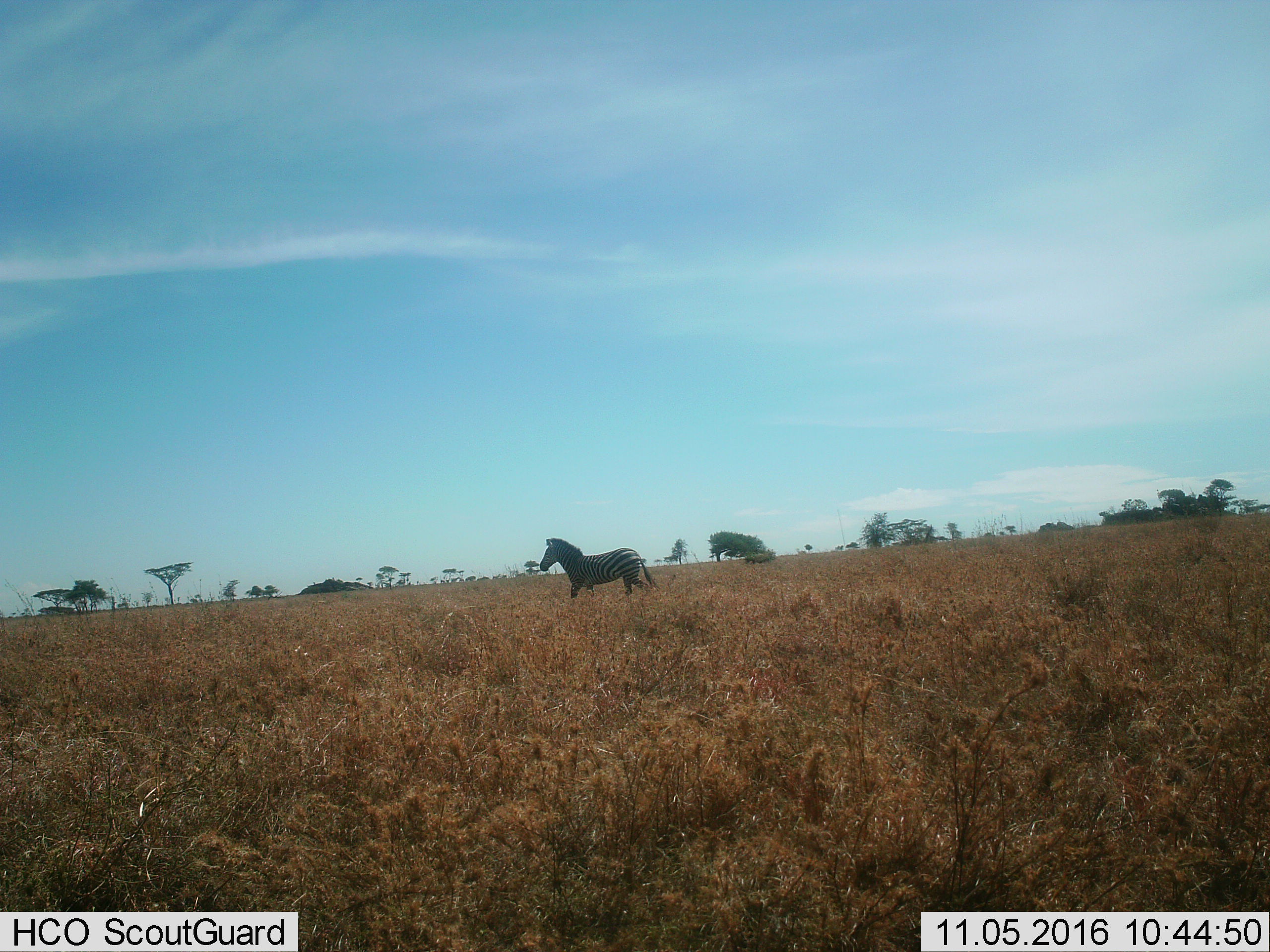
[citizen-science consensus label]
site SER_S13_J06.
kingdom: Animalia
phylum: Chordata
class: Mammalia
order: Perissodactyla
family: Equidae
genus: Equus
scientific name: Equus quagga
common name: plains zebra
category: zebraplains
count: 1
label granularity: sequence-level